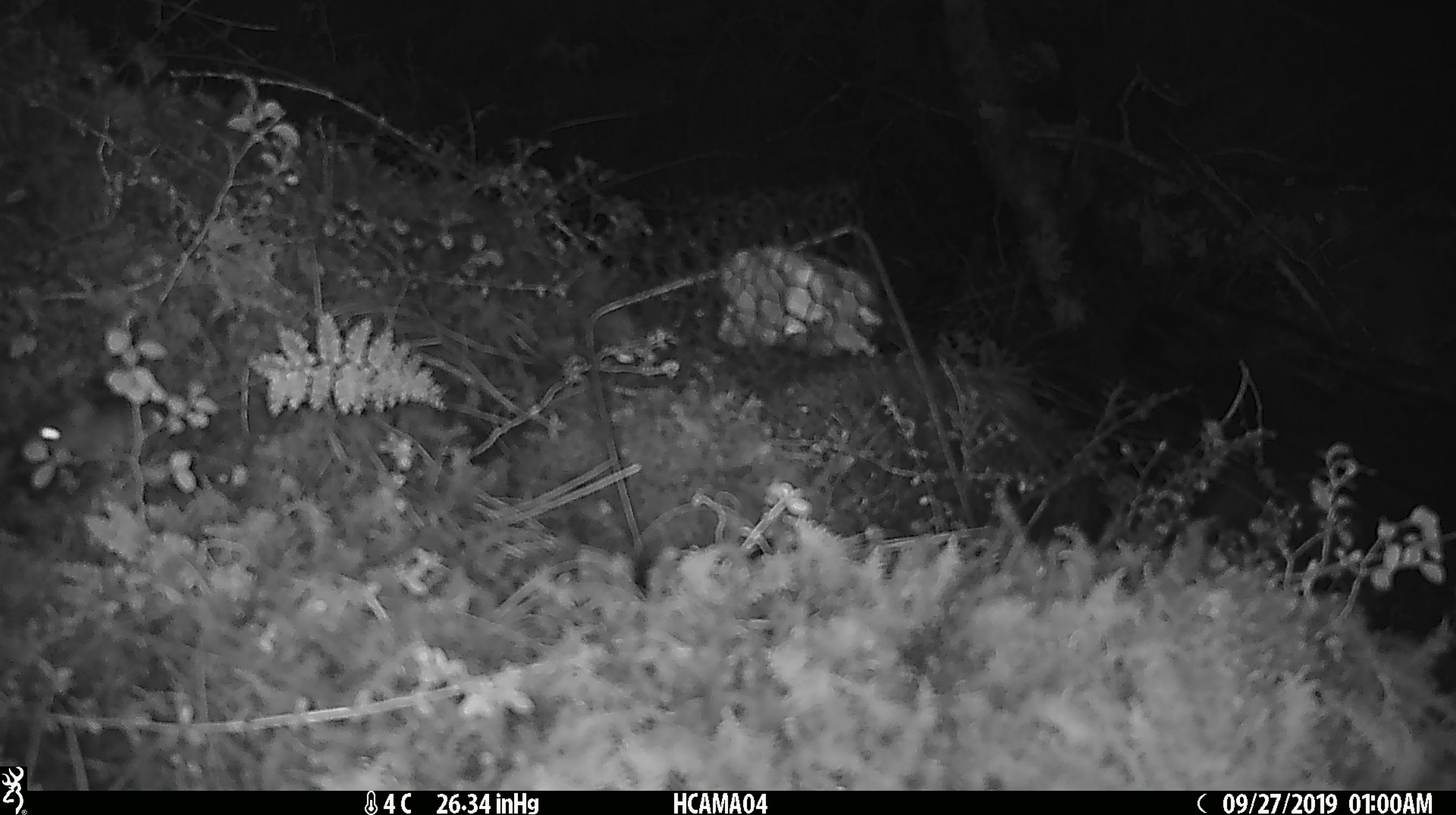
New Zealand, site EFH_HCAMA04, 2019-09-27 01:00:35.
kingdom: Animalia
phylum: Chordata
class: Mammalia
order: Rodentia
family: Muridae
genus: Mus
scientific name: Mus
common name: mouse